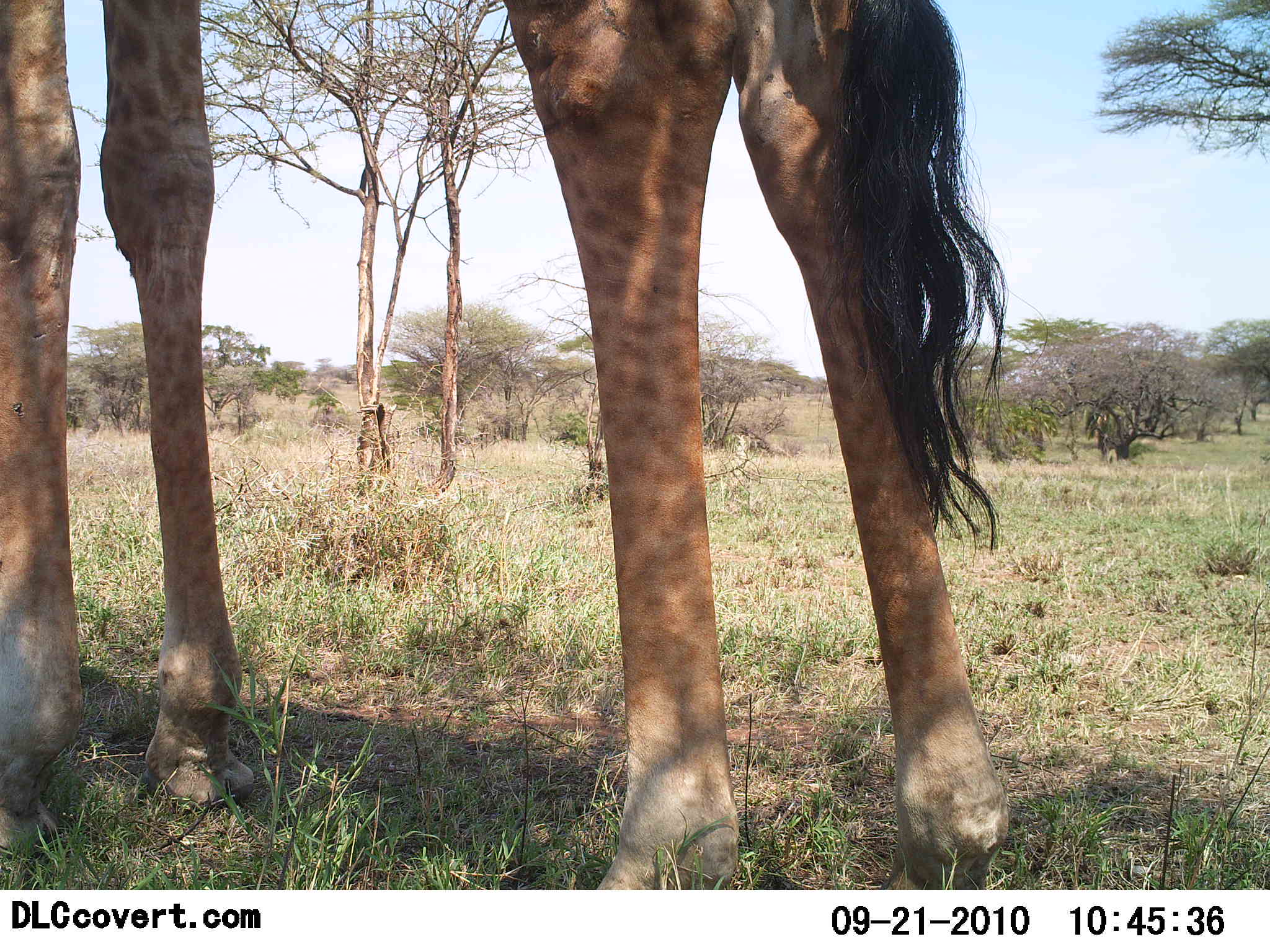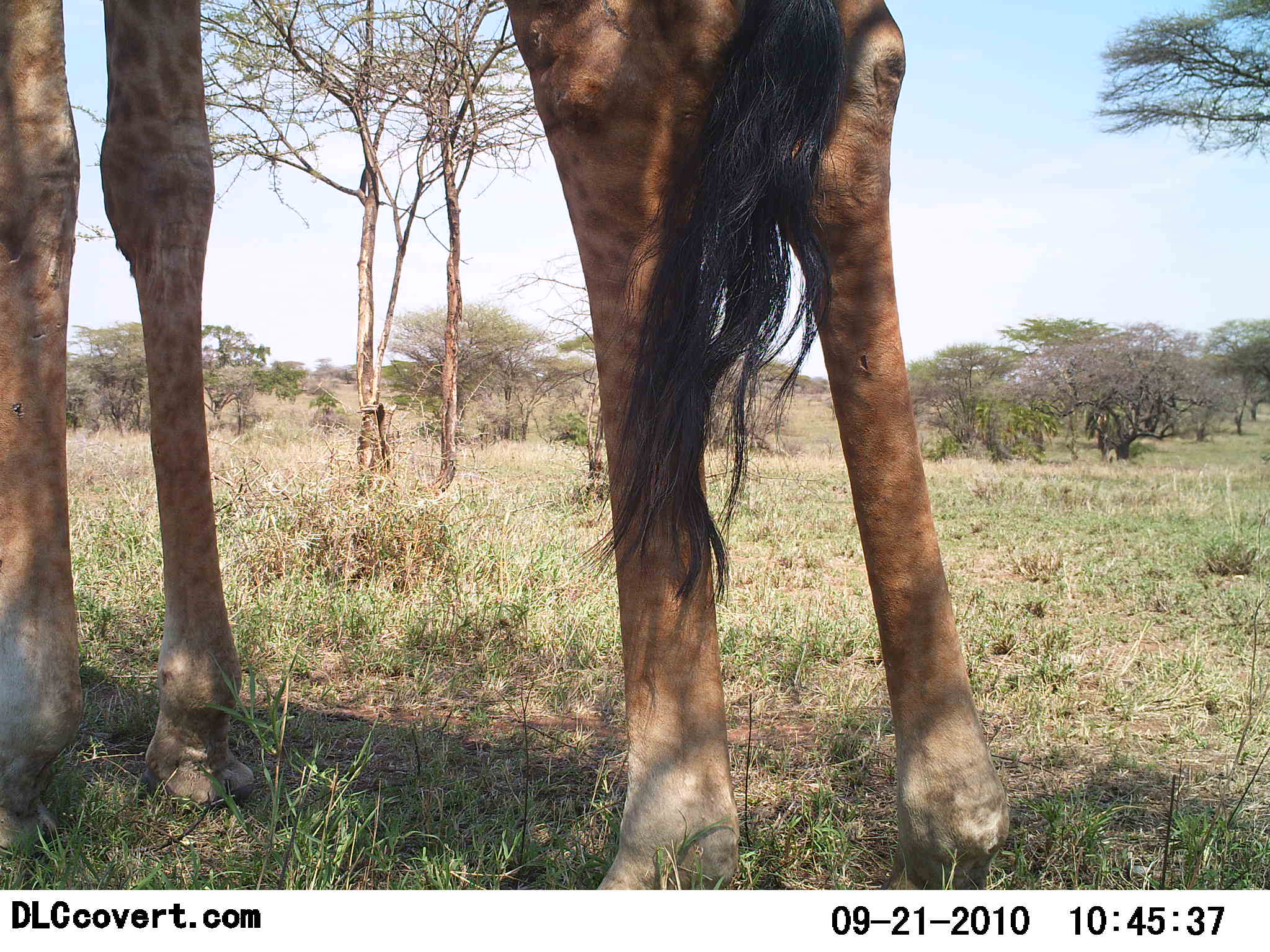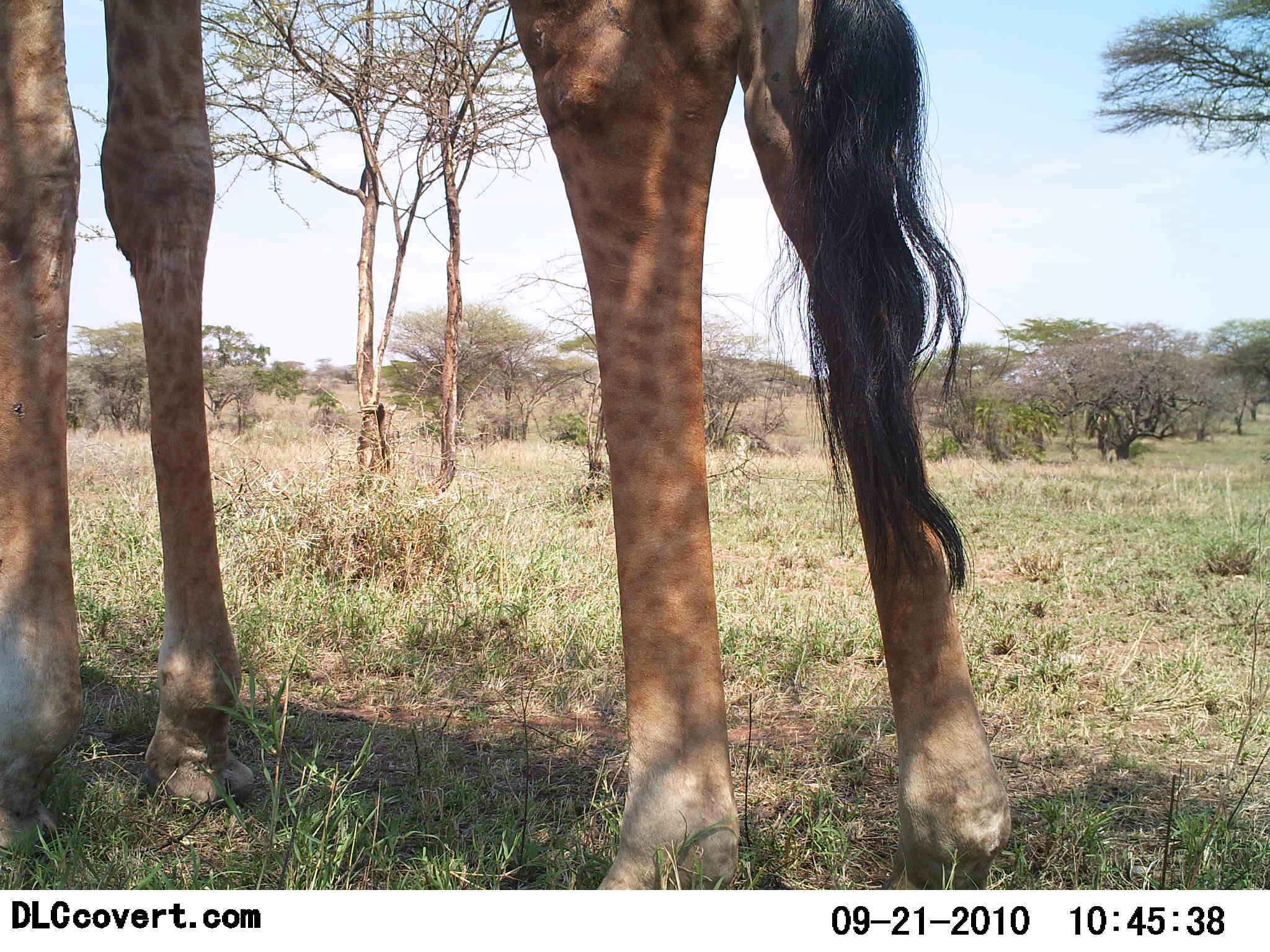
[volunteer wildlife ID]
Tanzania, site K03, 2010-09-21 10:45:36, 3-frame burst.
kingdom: Animalia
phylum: Chordata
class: Mammalia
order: Artiodactyla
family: Giraffidae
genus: Giraffa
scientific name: Giraffa camelopardalis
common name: giraffe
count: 1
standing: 100%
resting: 0%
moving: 0%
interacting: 0%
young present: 6%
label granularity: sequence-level